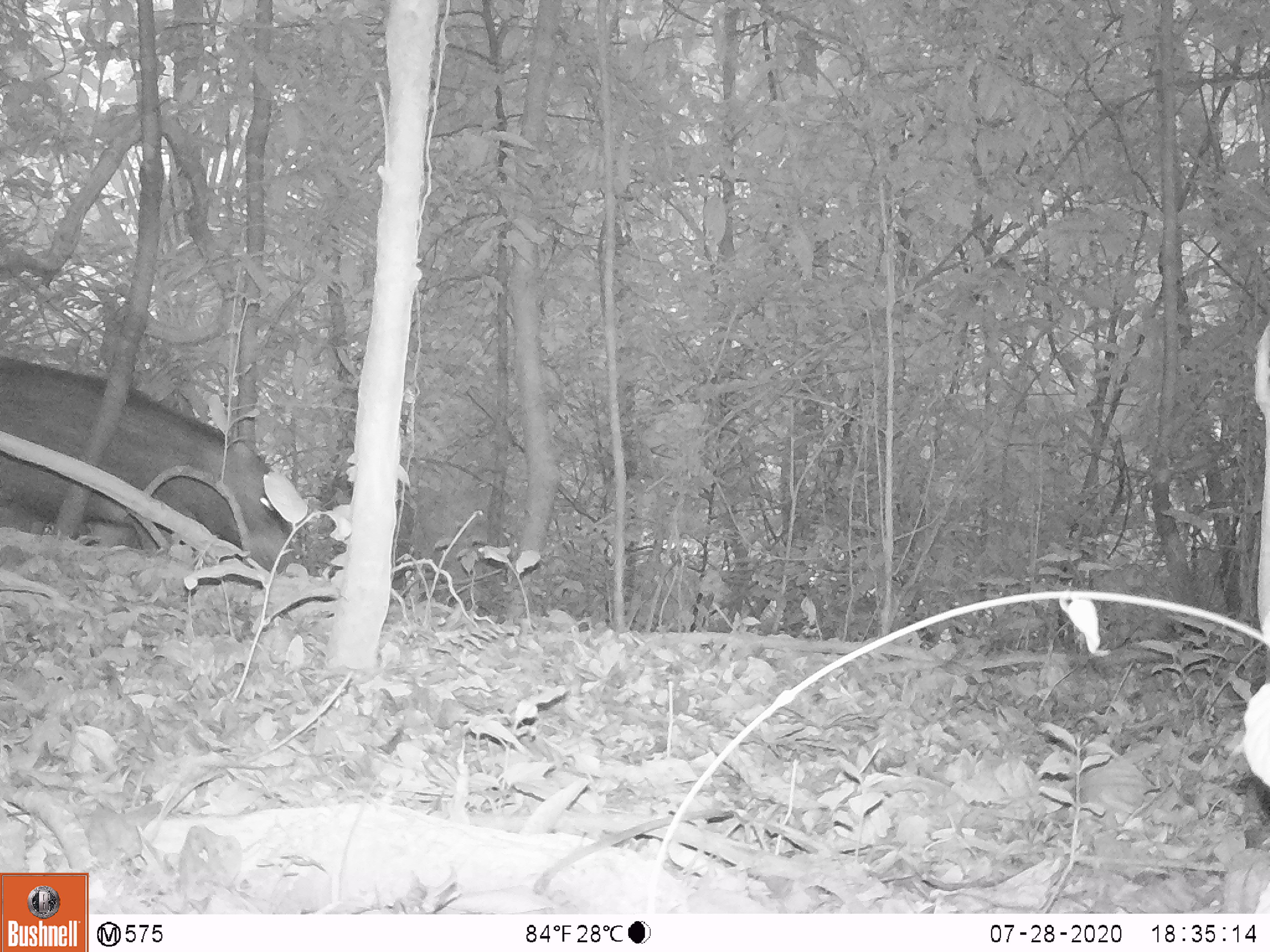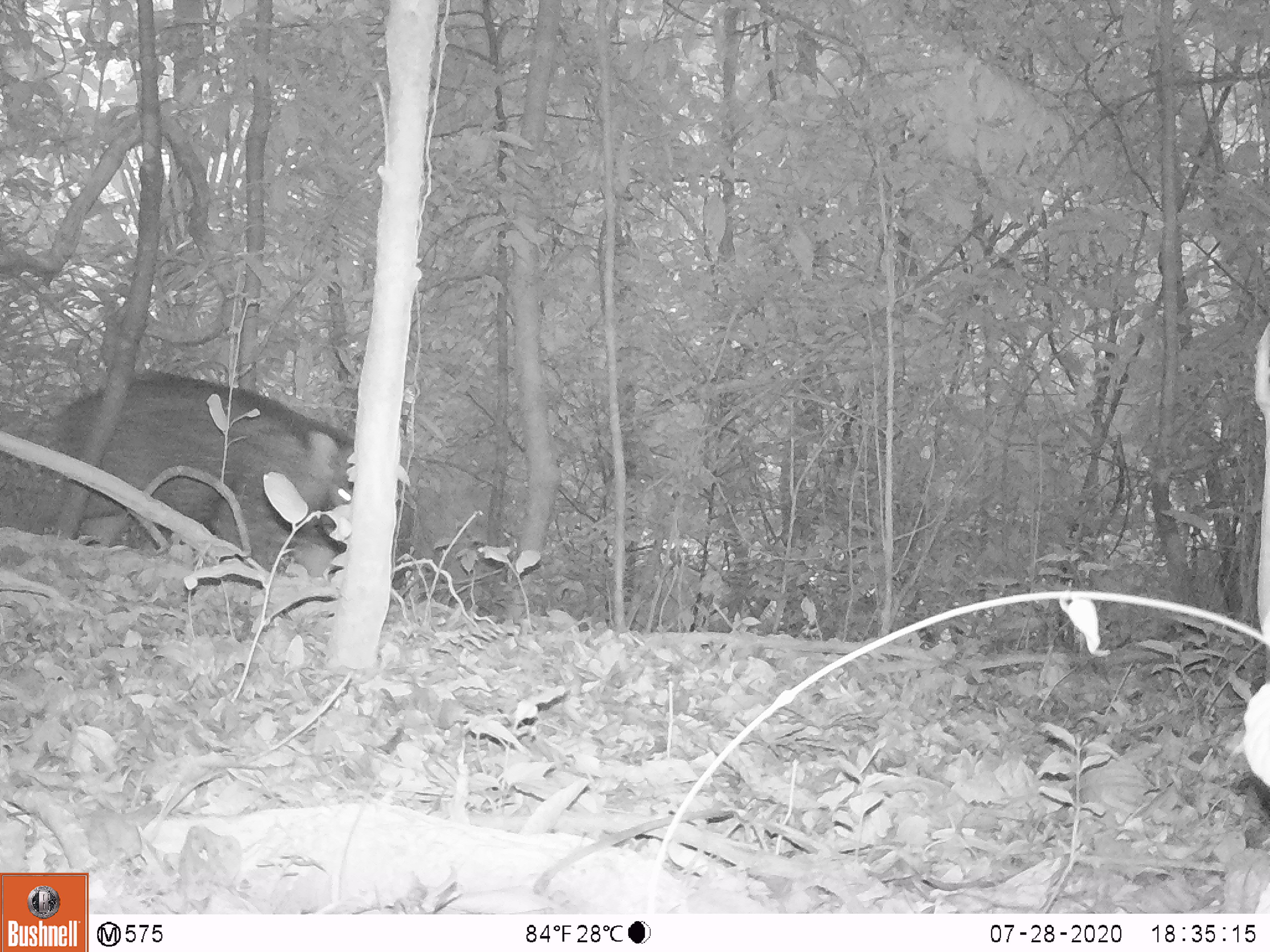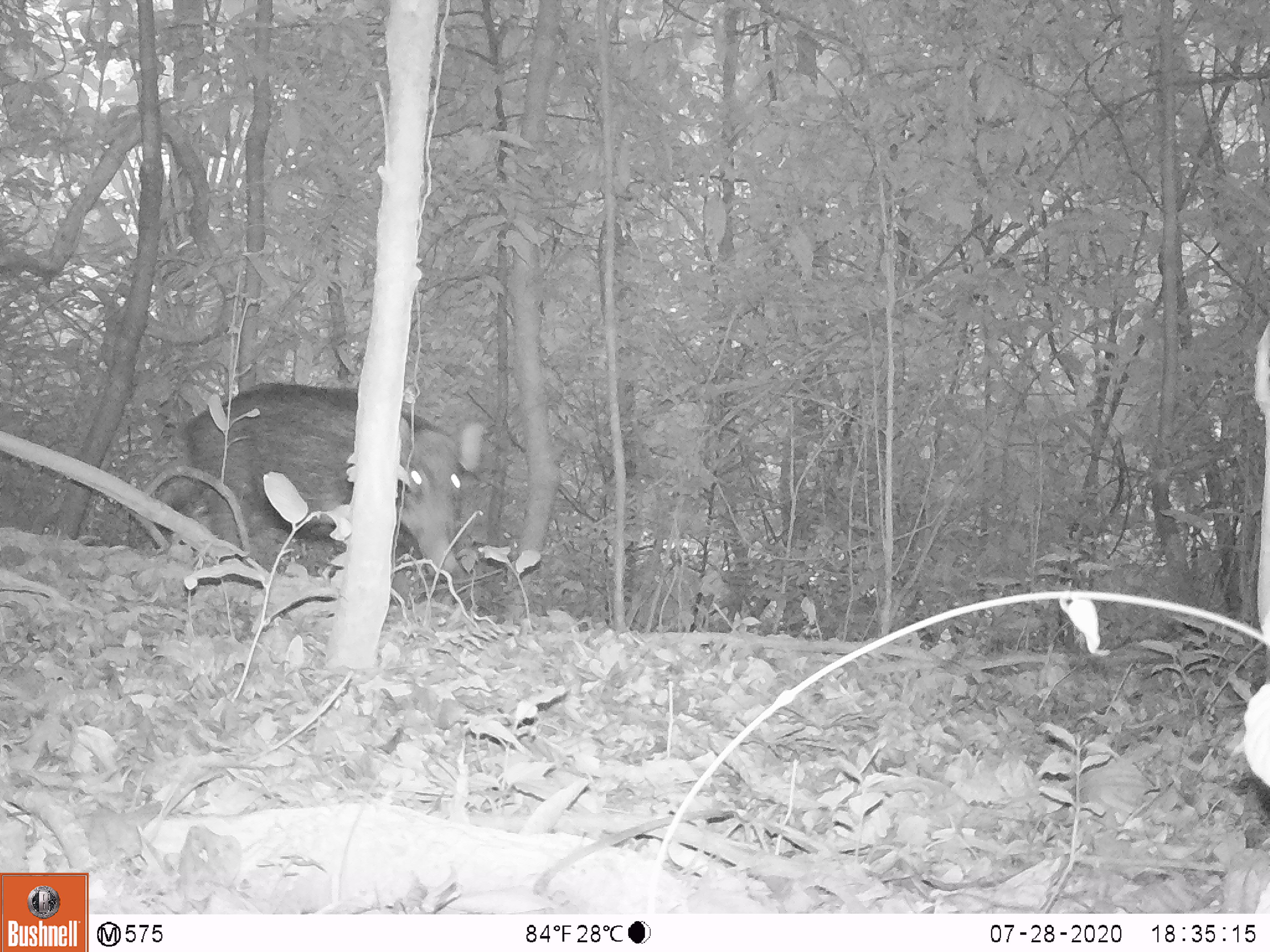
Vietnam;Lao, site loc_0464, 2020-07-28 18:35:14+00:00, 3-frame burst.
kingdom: Animalia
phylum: Chordata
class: Mammalia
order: Artiodactyla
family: Suidae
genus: Sus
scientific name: Sus scrofa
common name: eurasian wild pig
Eurasian wild pig (Sus scrofa). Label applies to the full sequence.